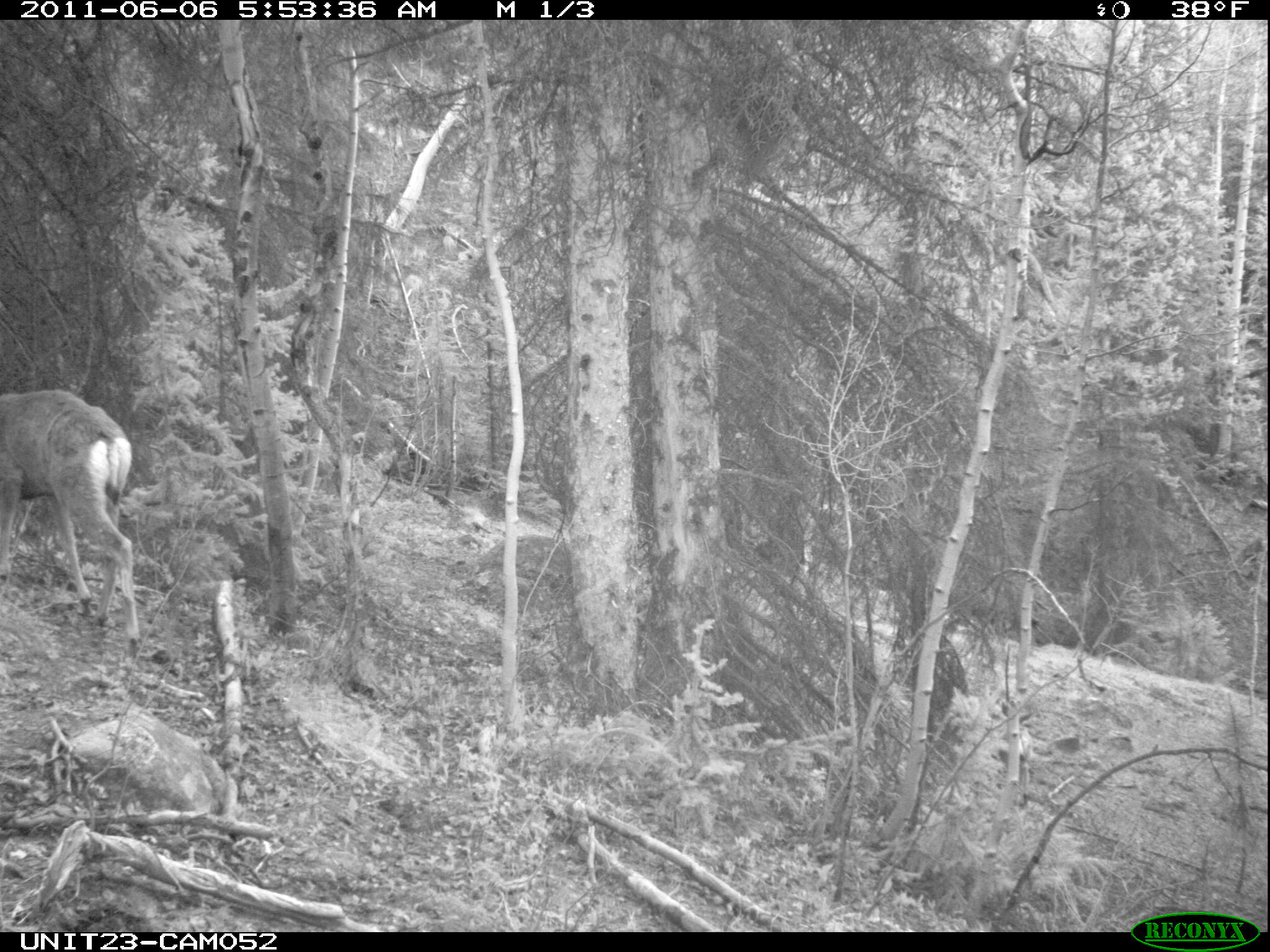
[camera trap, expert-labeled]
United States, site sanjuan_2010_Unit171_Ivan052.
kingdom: Animalia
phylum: Chordata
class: Mammalia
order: Artiodactyla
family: Cervidae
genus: Odocoileus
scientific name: Odocoileus hemionus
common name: mule deer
Odocoileus hemionus (mule deer).